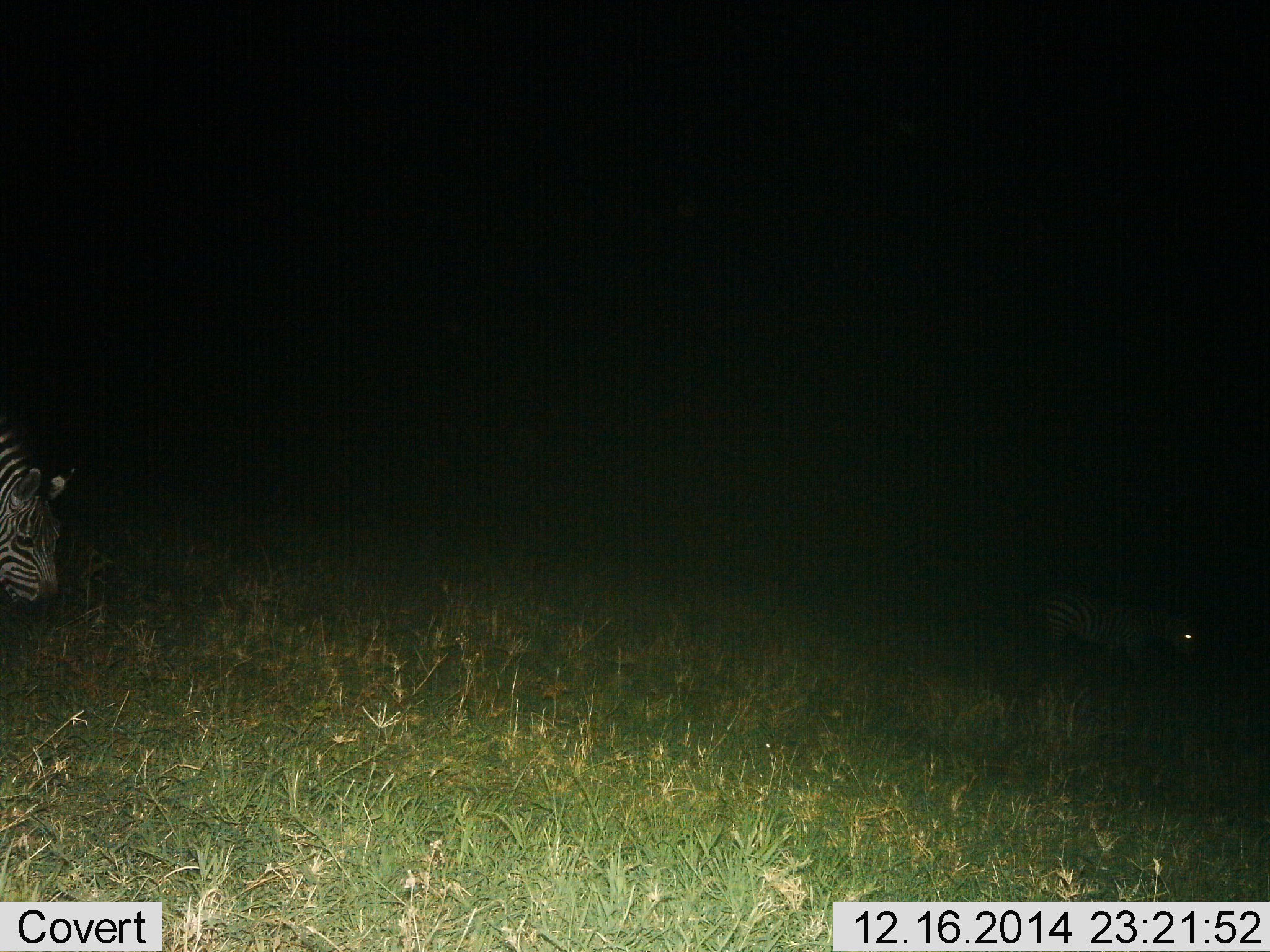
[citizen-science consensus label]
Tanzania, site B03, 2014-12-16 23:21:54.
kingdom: Animalia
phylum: Chordata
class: Mammalia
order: Perissodactyla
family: Equidae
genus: Equus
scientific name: Equus quagga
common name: plains zebra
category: zebra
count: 2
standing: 40%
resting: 0%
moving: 30%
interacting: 0%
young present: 10%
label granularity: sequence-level